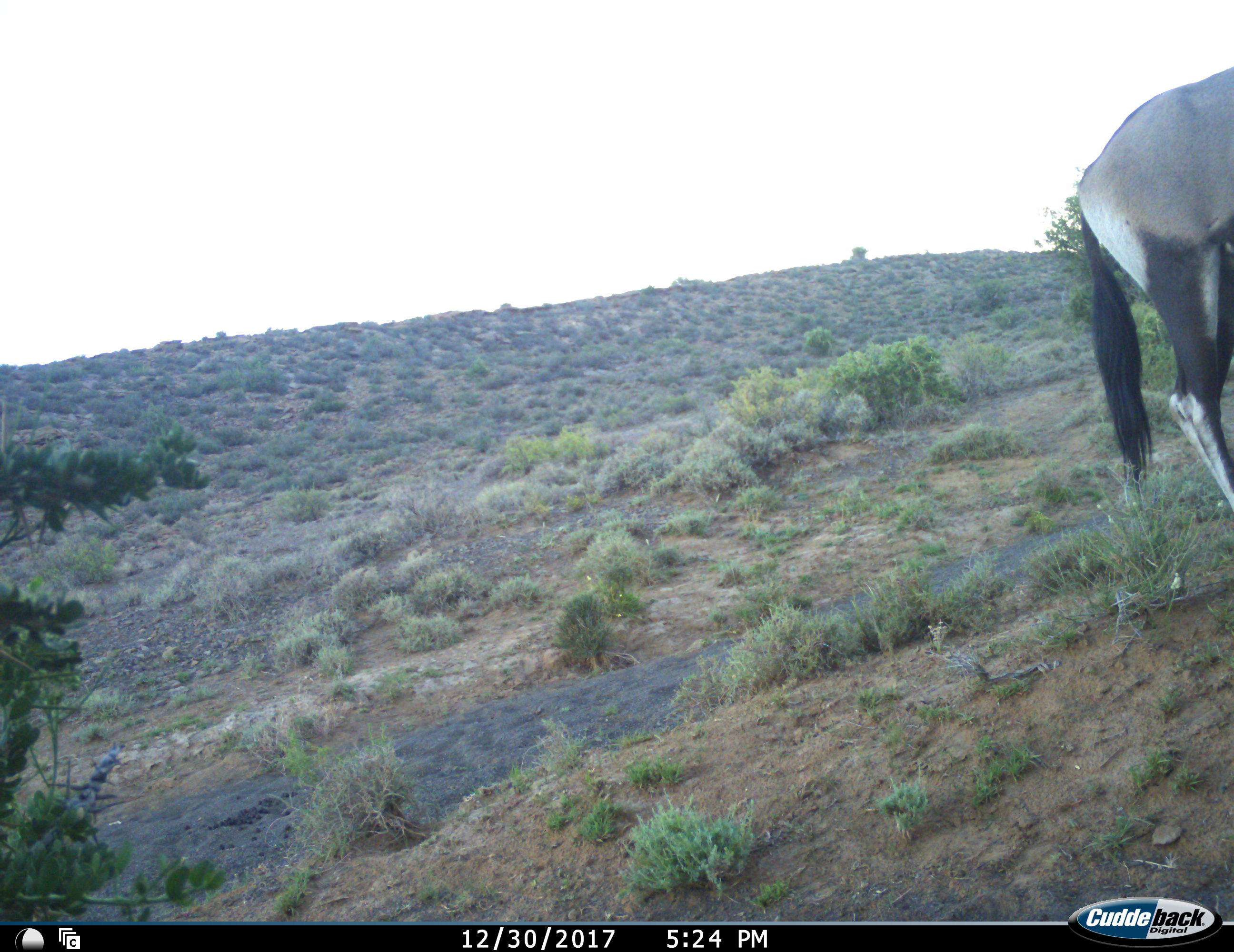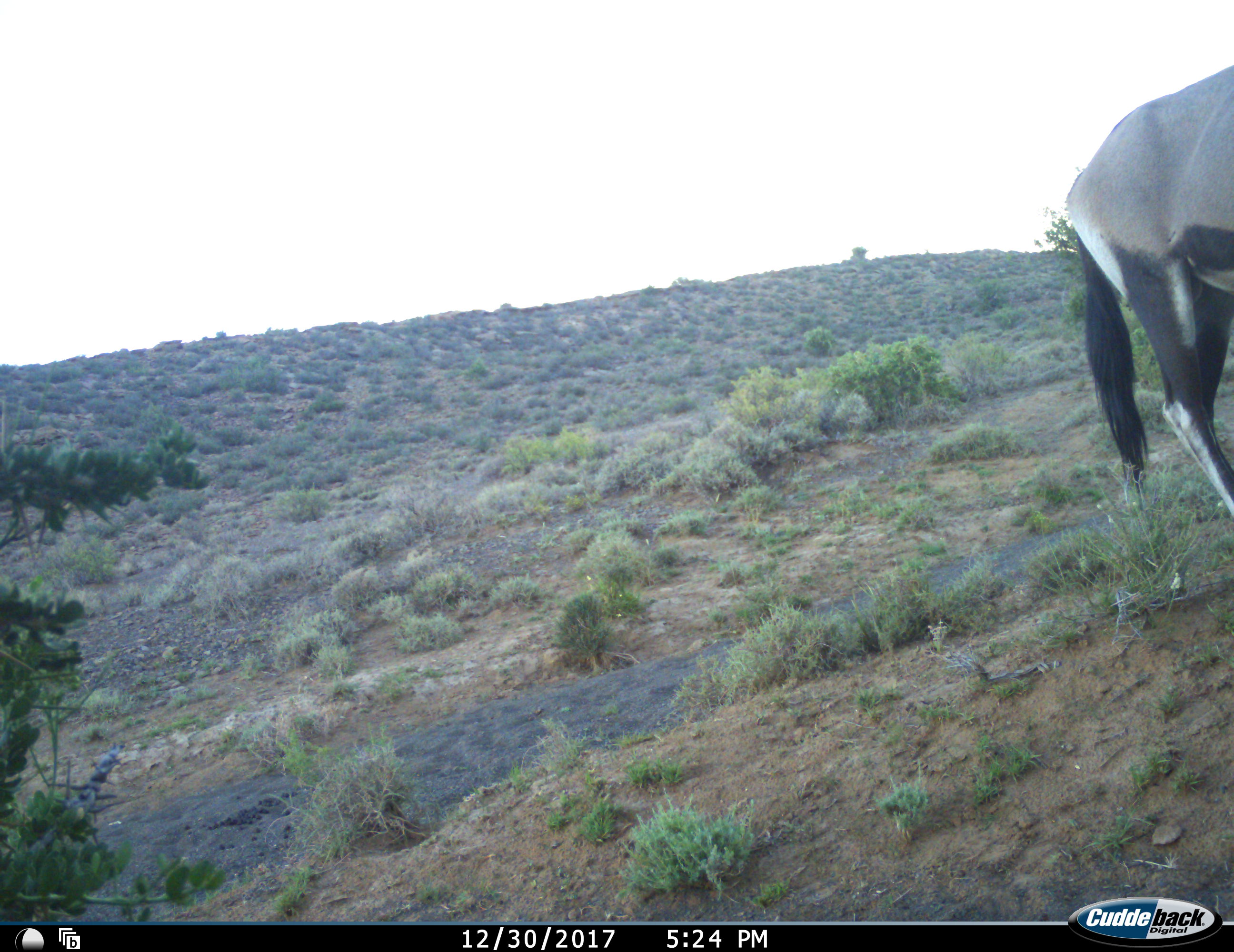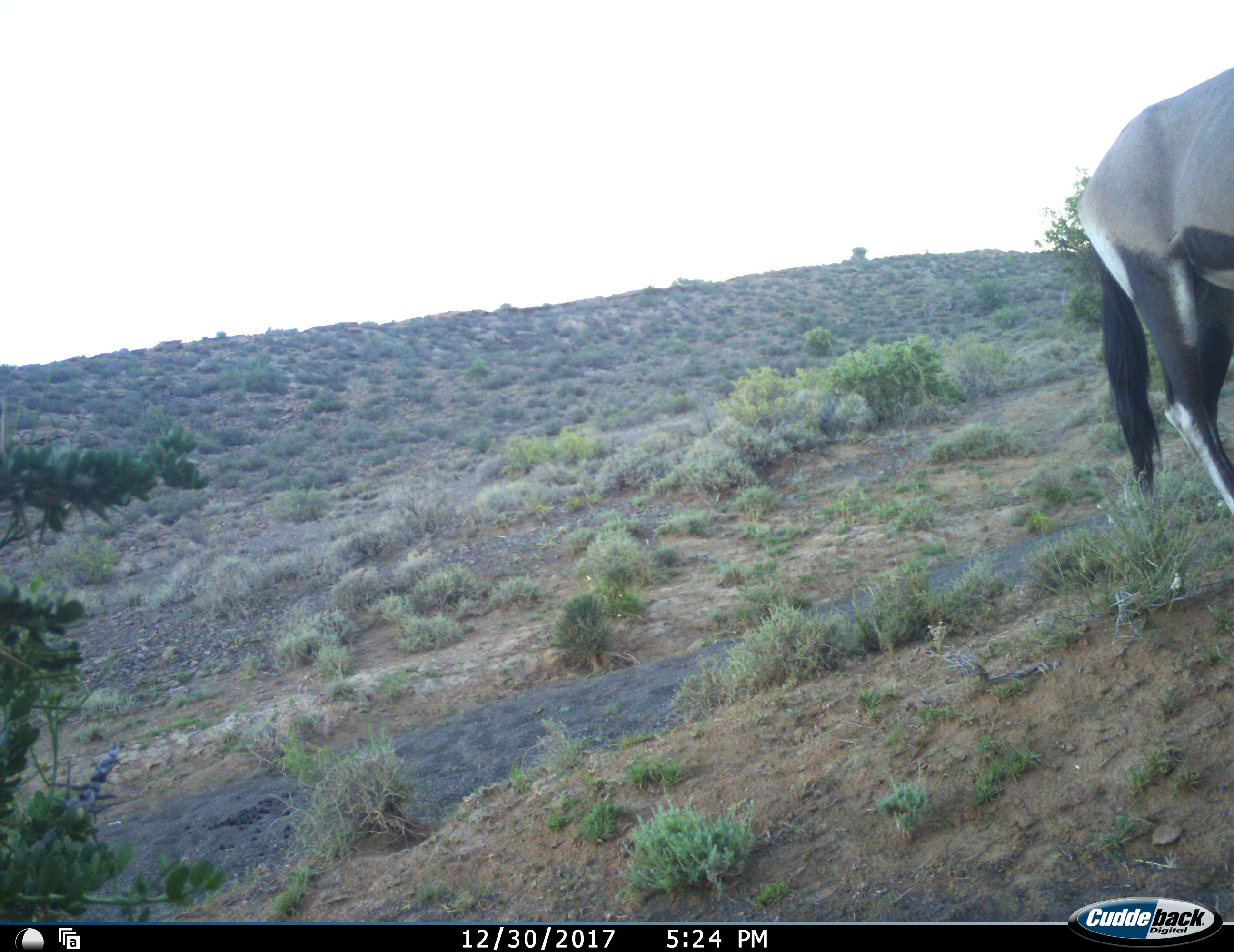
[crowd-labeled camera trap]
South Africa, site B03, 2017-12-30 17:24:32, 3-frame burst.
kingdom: Animalia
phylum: Chordata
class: Mammalia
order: Artiodactyla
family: Bovidae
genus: Oryx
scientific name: Oryx gazella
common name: gemsbok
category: gemsbokoryx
Gemsbokoryx (gemsbok) (Oryx gazella), count 1. Behavior (volunteer vote fractions): standing 89%, resting 0%, moving 11%, interacting 0%. Young present (vote fraction): 0%. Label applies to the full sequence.